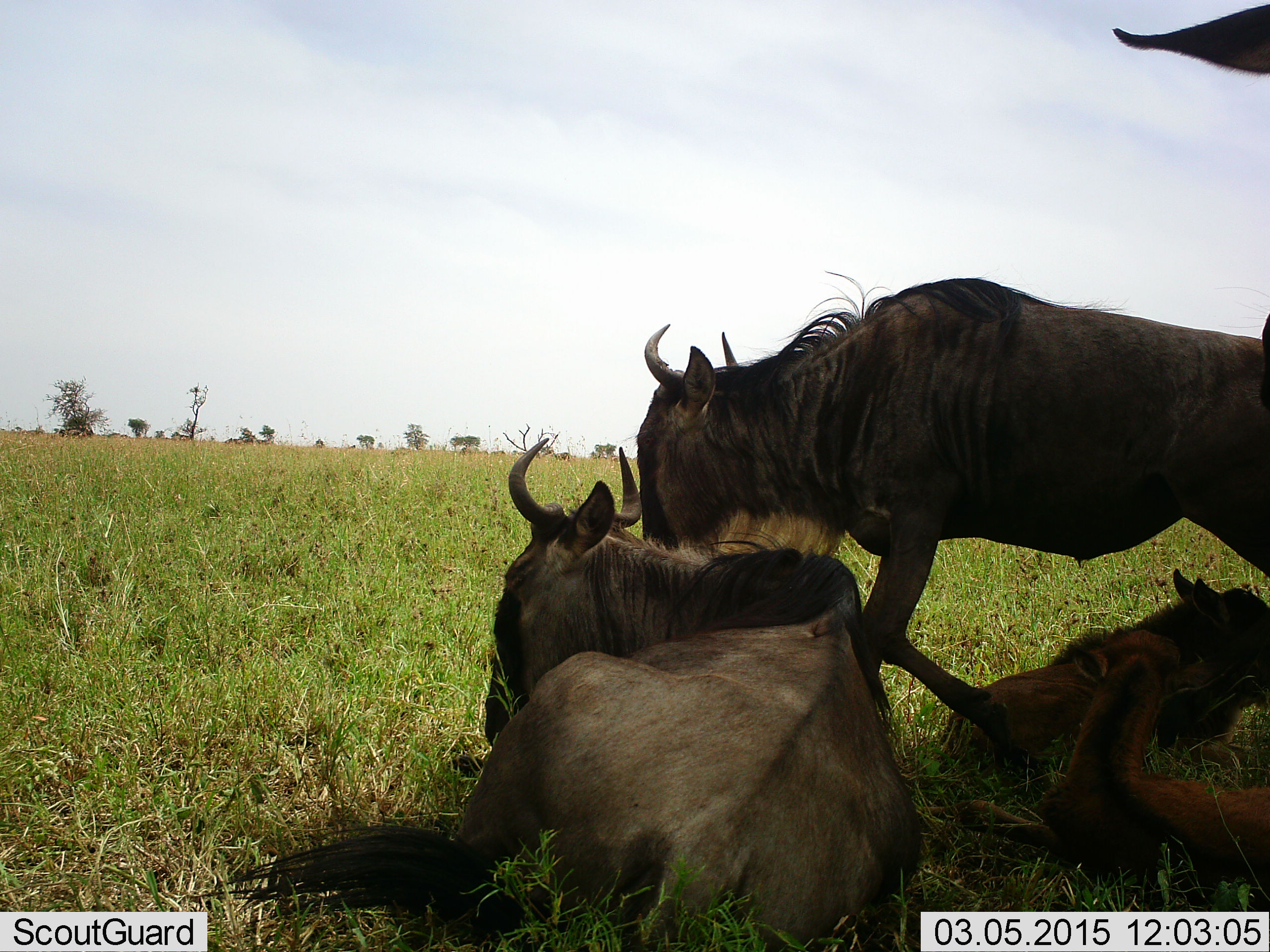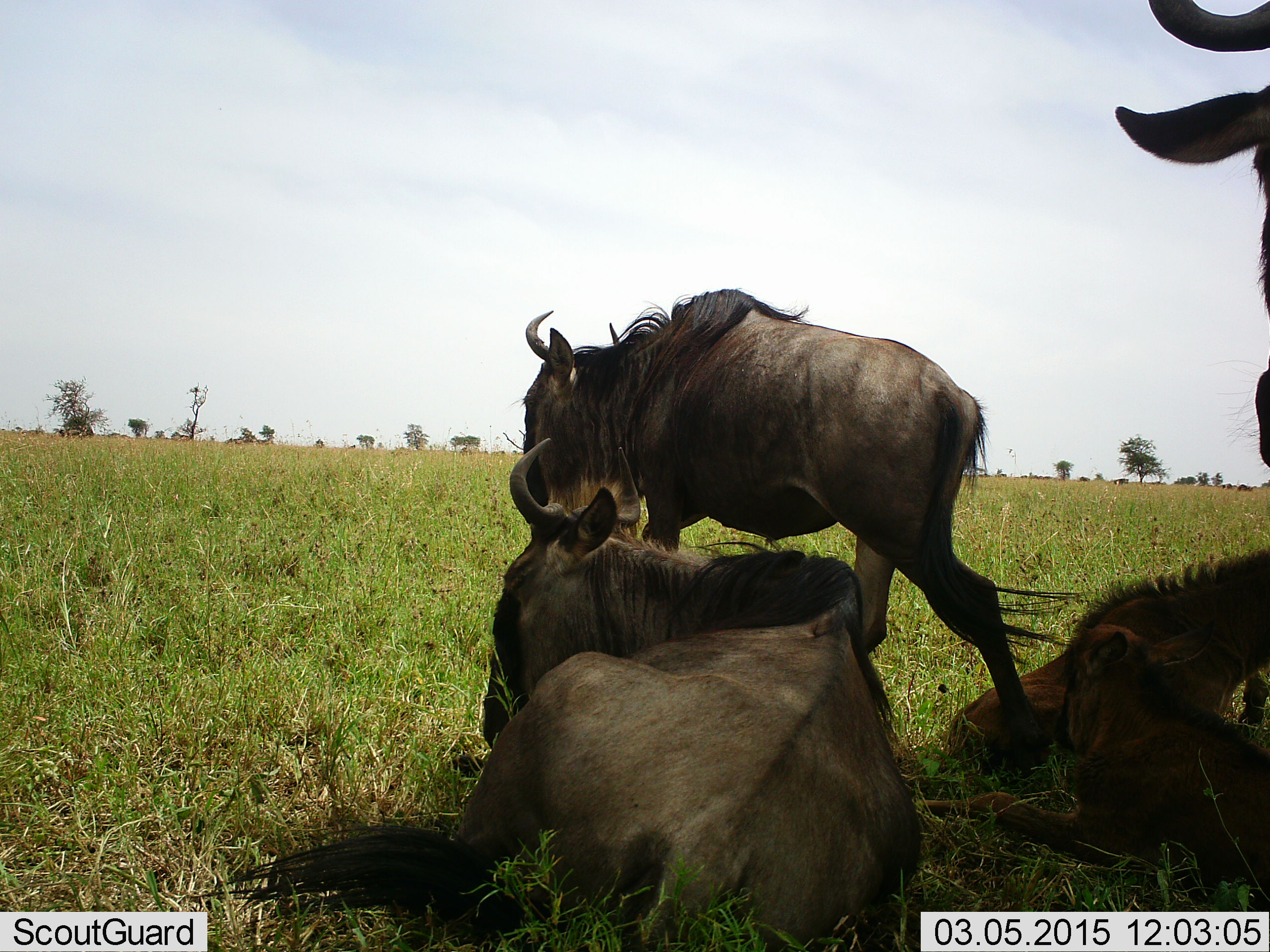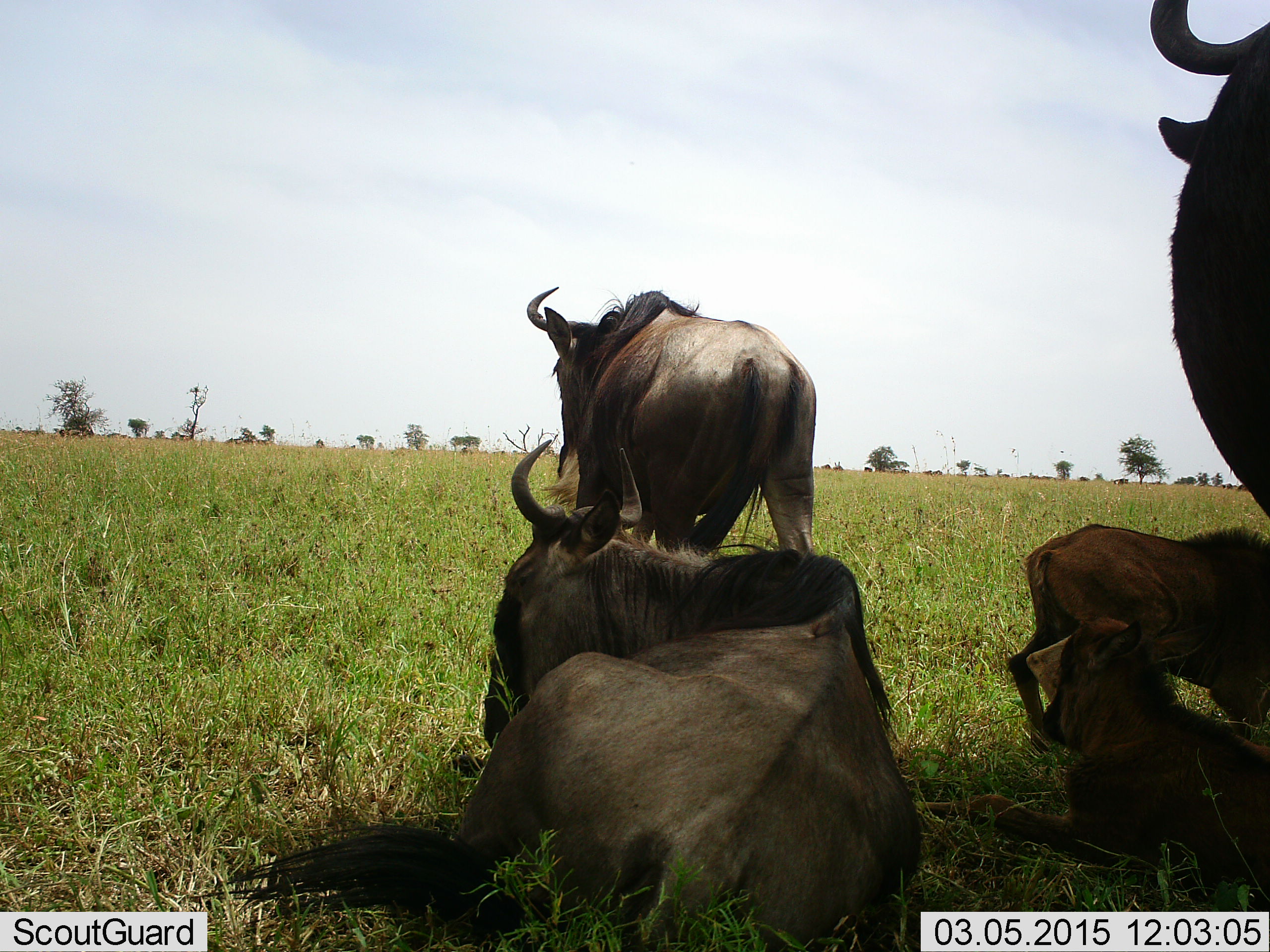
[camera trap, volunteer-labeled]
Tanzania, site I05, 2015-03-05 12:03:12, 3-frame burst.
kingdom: Animalia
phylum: Chordata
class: Mammalia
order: Artiodactyla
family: Bovidae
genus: Connochaetes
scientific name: Connochaetes taurinus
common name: blue wildebeest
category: wildebeest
Wildebeest (blue wildebeest) (Connochaetes taurinus), count 5. Behavior (volunteer vote fractions): standing 60%, resting 90%, moving 60%, interacting 10%. Young present (vote fraction): 80%. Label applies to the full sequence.